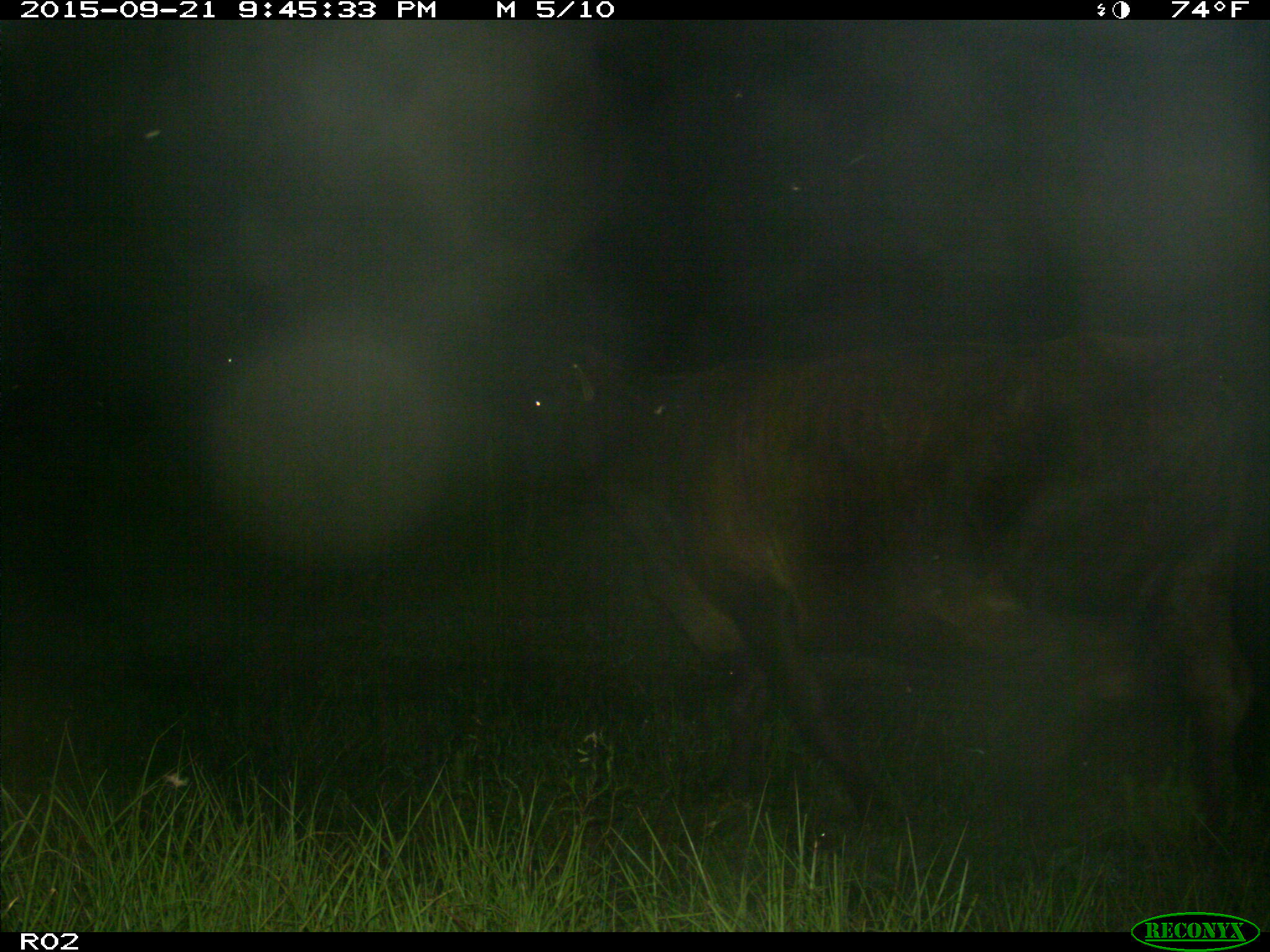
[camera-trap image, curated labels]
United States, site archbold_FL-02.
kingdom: Animalia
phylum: Chordata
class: Mammalia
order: Artiodactyla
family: Bovidae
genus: Bos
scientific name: Bos taurus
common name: domestic cow